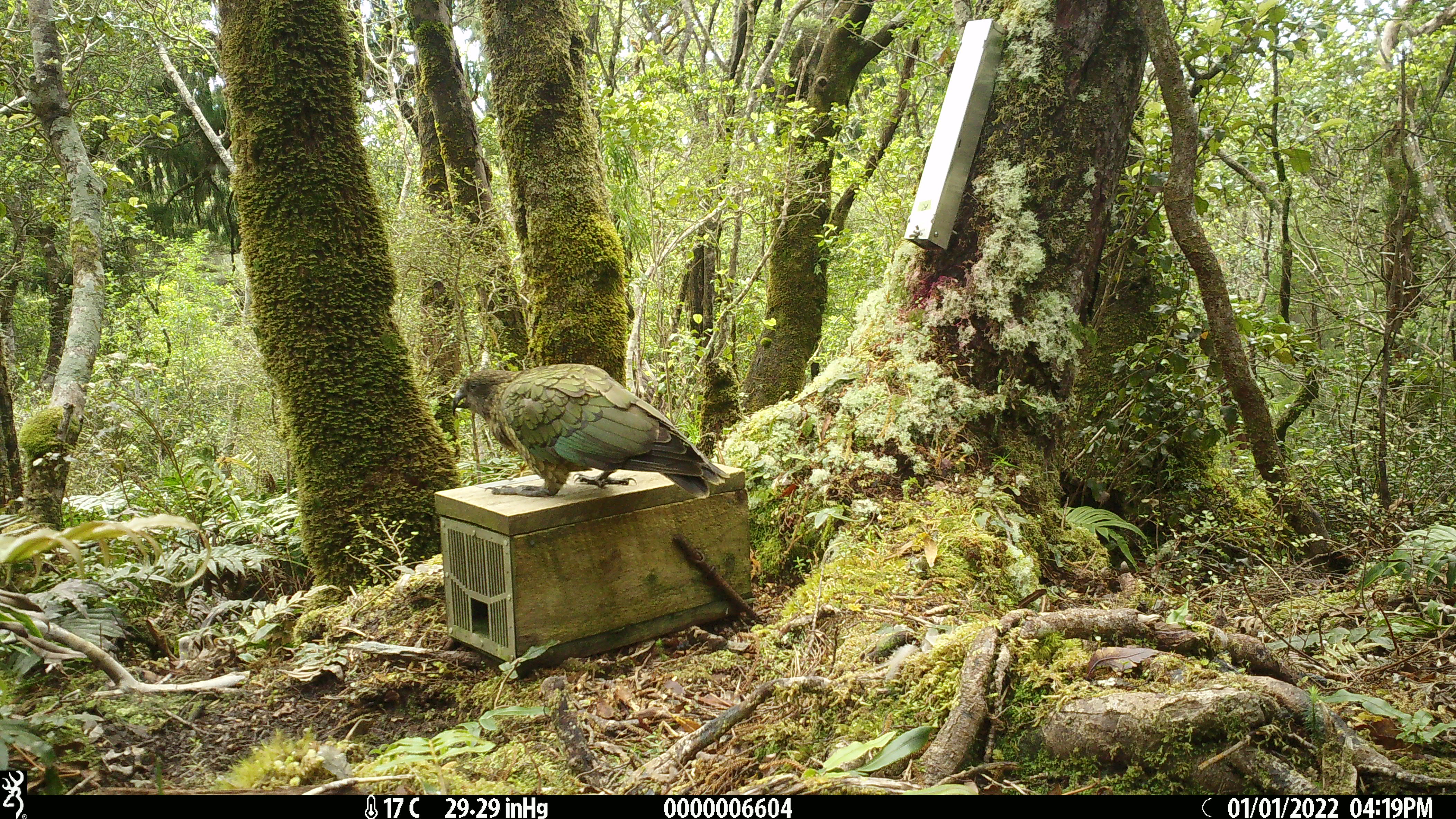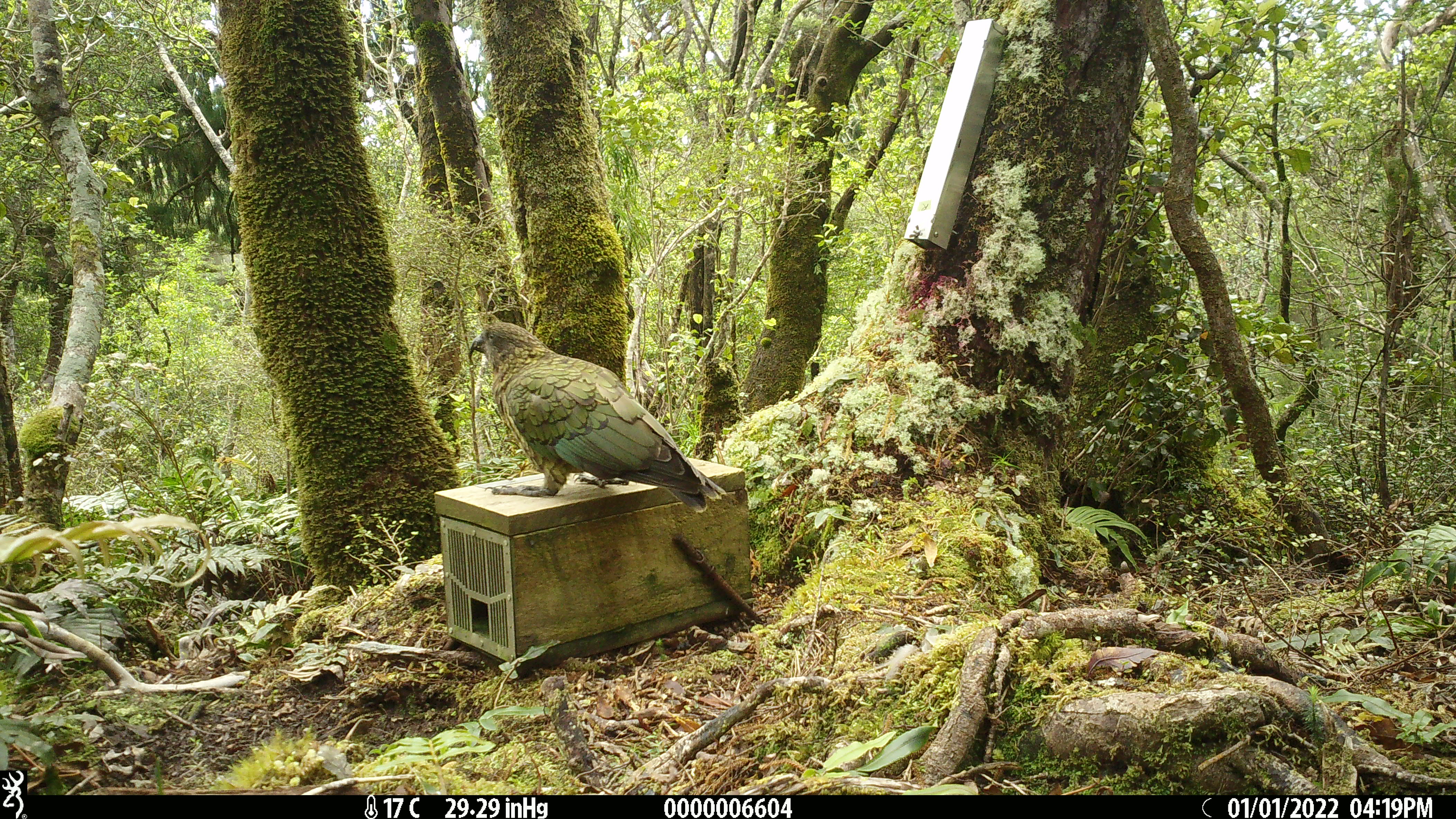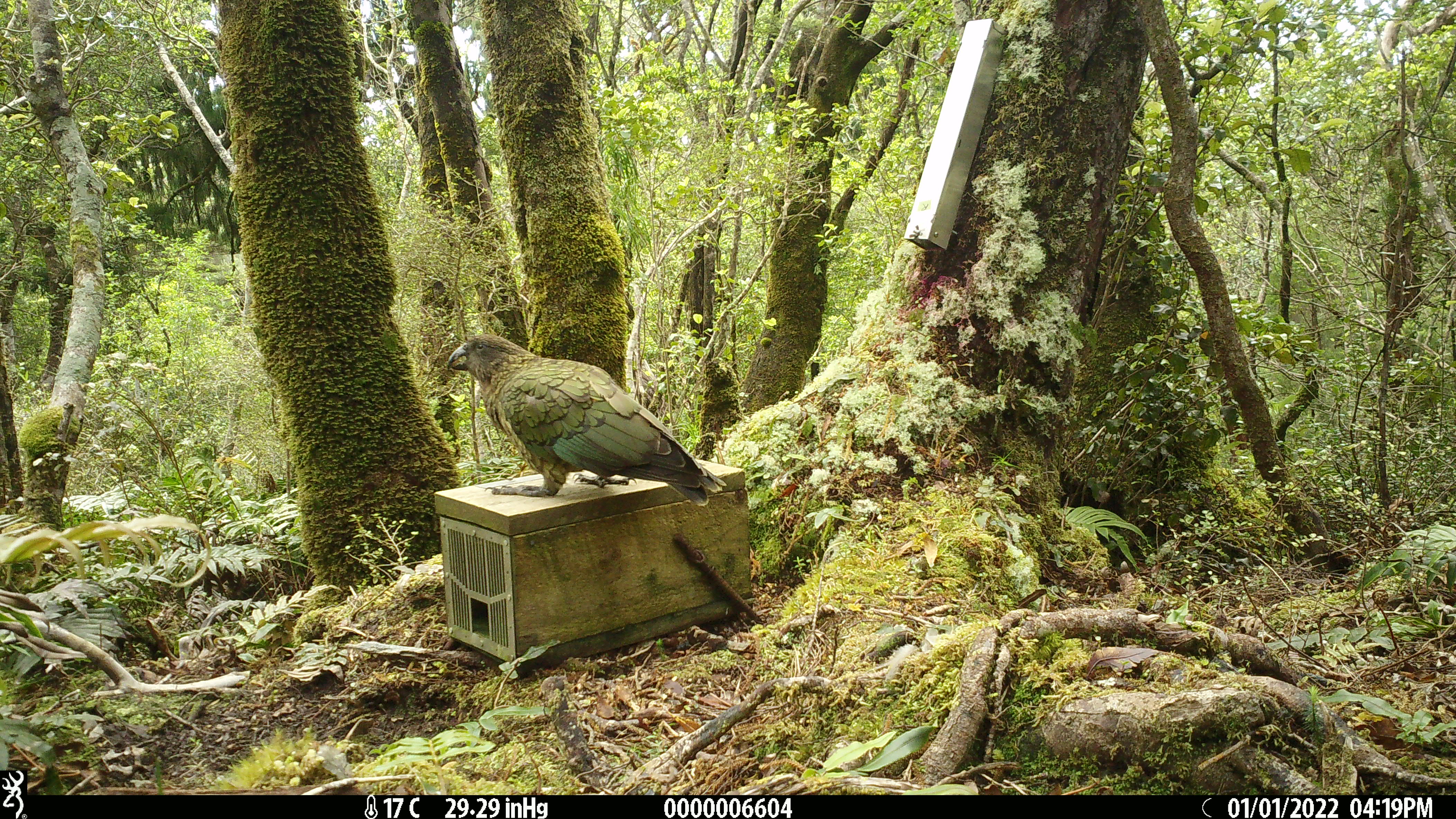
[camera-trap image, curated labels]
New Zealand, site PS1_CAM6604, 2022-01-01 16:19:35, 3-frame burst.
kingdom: Animalia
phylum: Chordata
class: Aves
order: Psittaciformes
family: Strigopidae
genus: Nestor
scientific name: Nestor notabilis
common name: kea